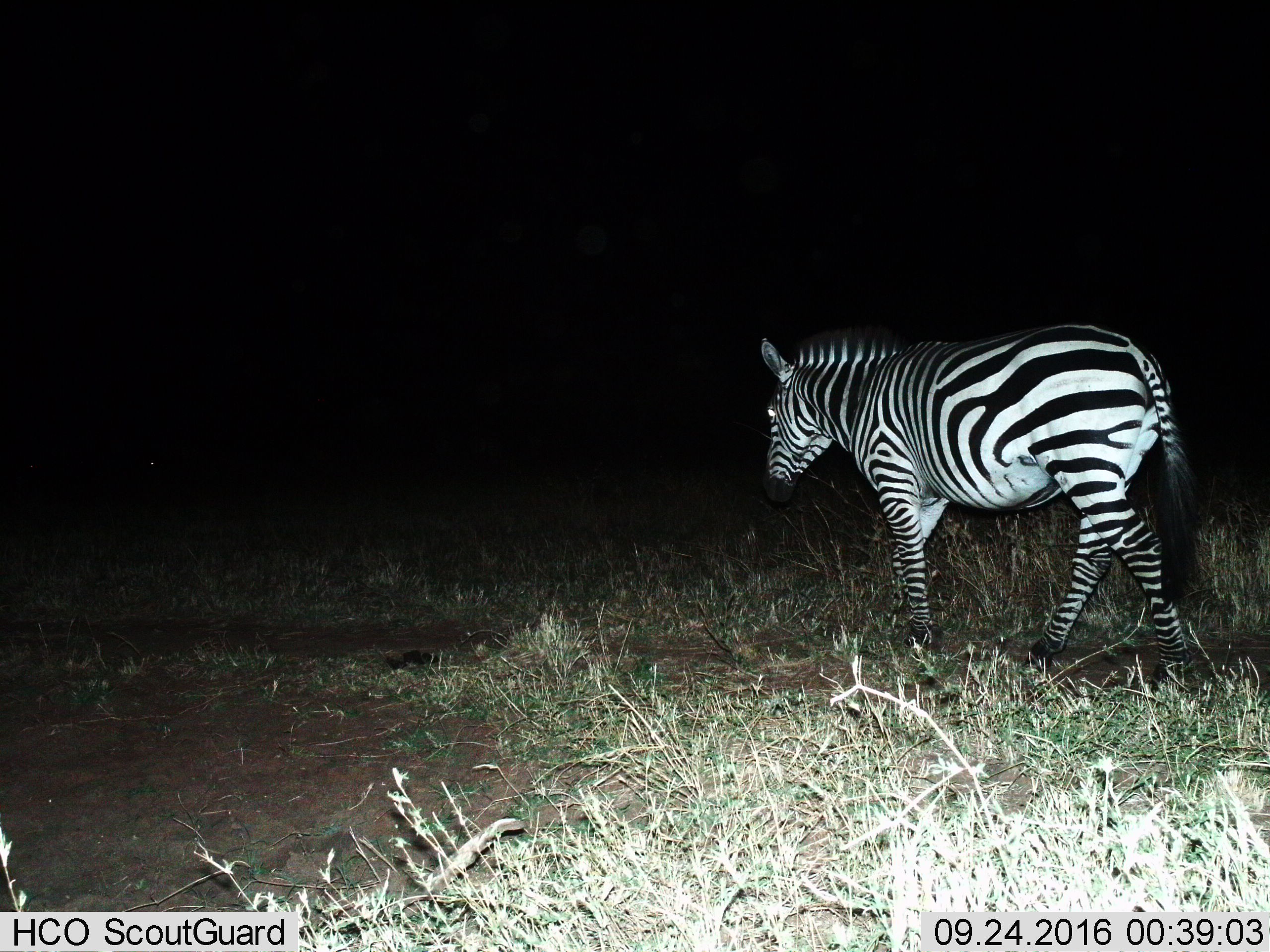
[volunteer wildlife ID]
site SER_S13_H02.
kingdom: Animalia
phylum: Chordata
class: Mammalia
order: Perissodactyla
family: Equidae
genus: Equus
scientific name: Equus quagga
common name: plains zebra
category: zebraplains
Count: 1.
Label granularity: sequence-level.